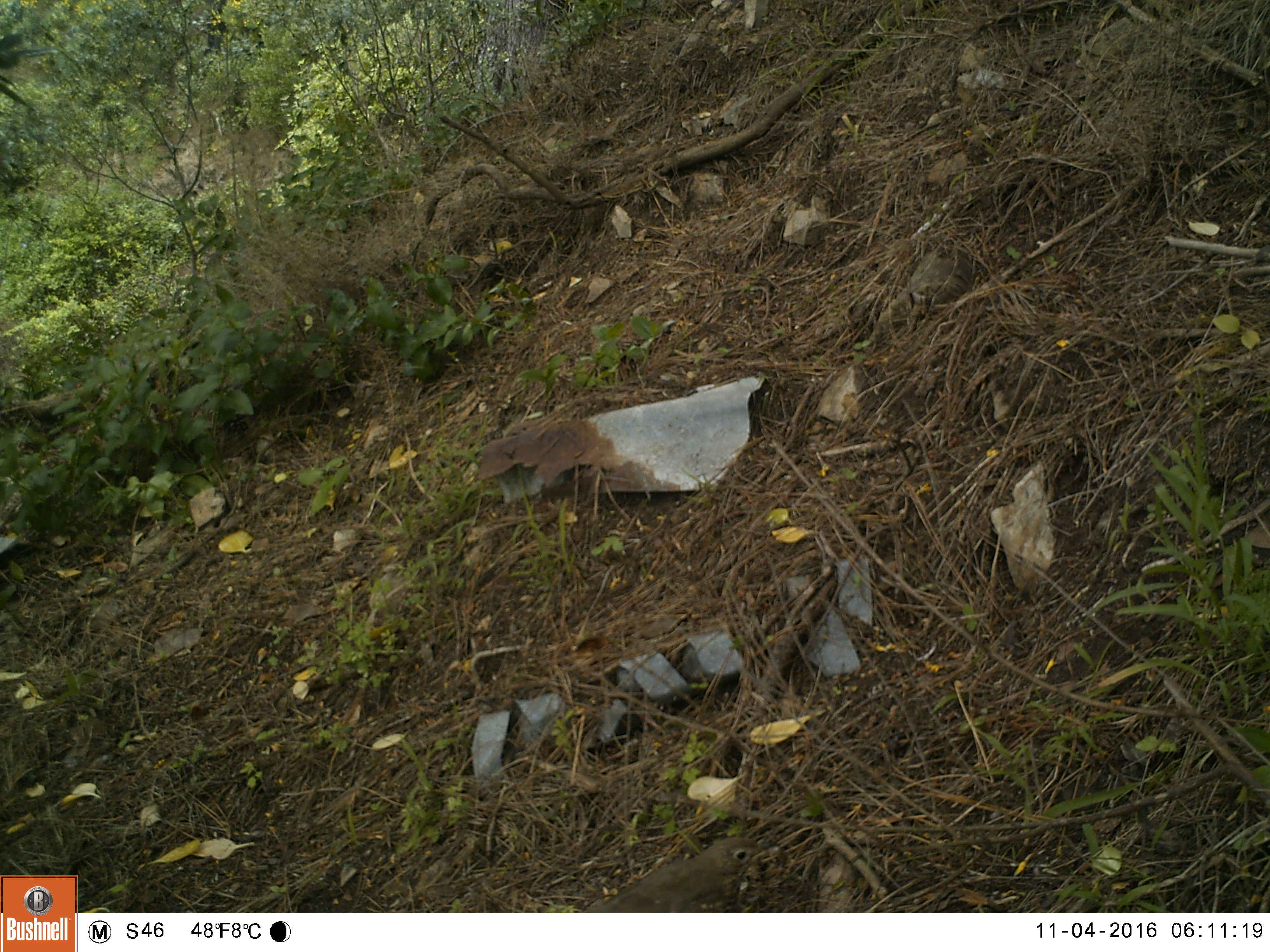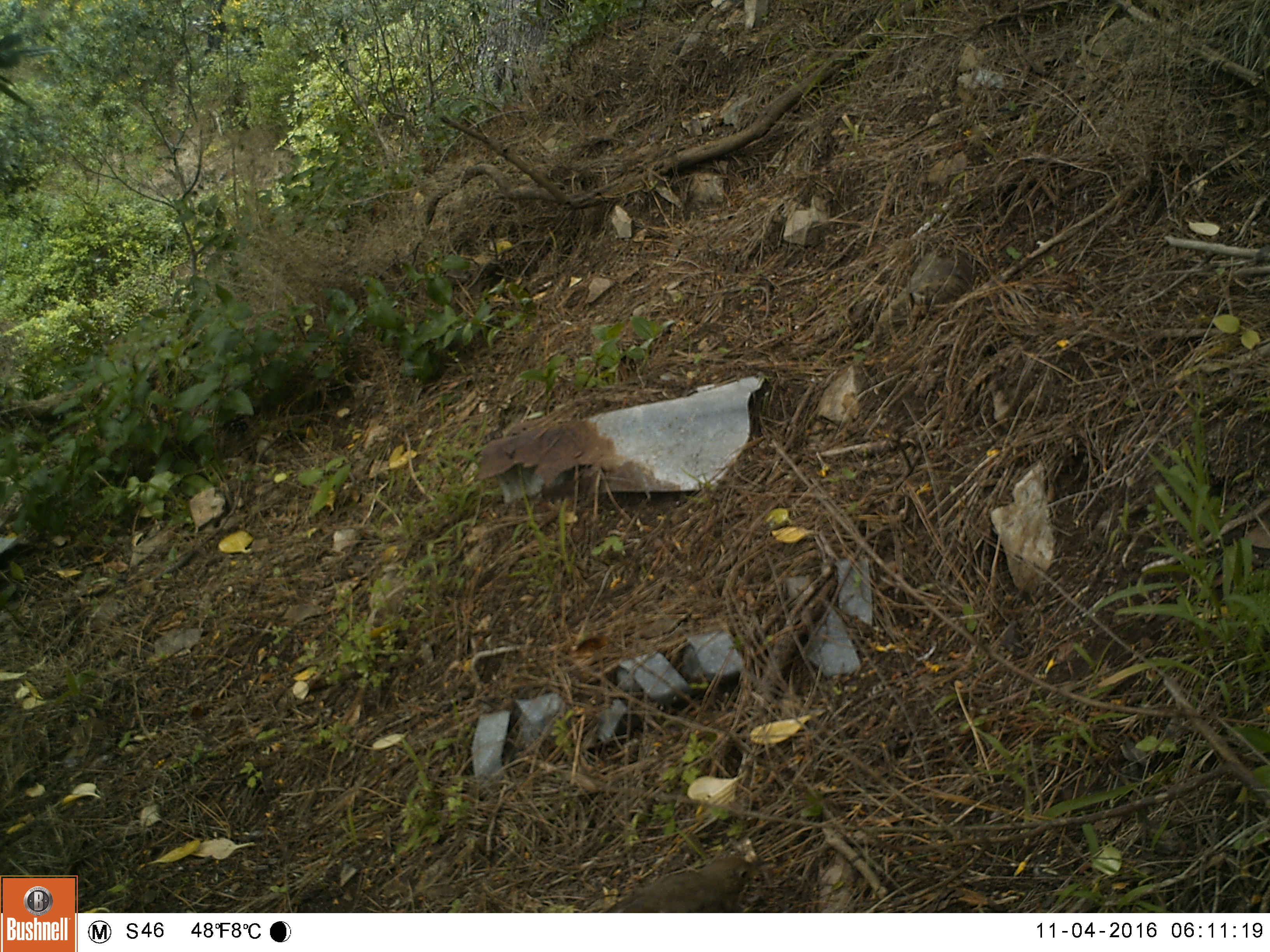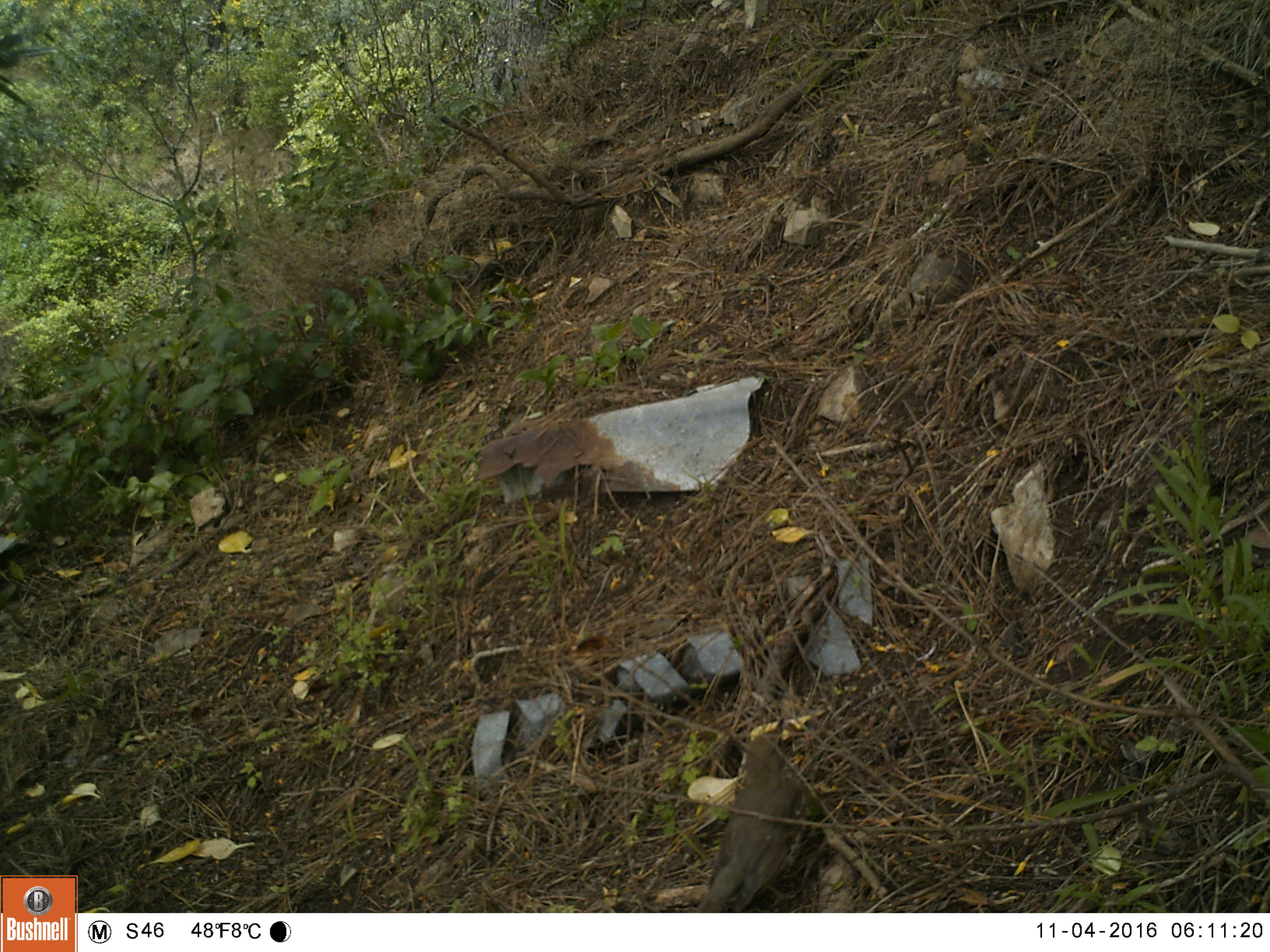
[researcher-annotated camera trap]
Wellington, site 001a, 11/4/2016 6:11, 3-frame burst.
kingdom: Animalia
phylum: Chordata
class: Aves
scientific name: Aves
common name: bird